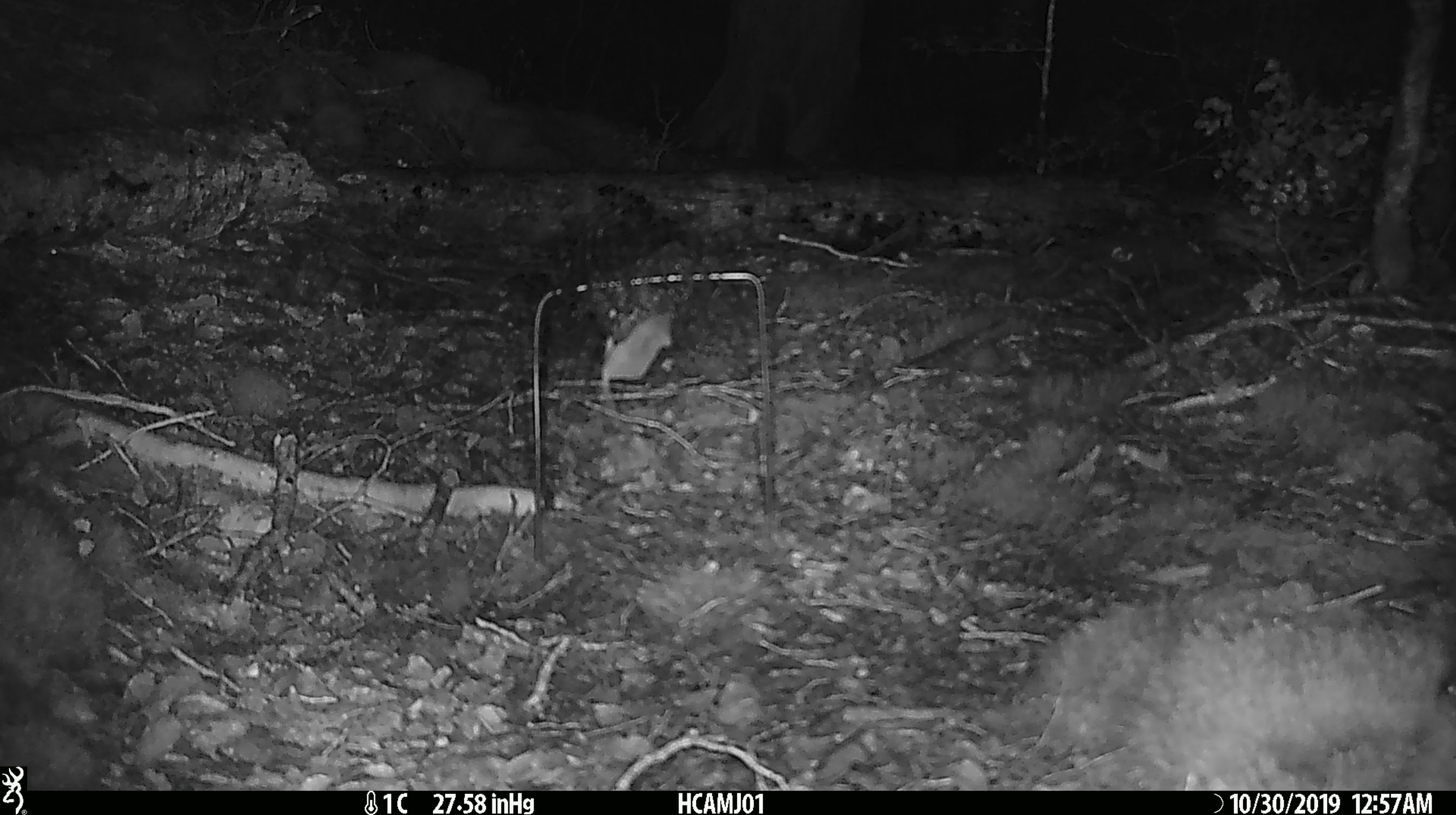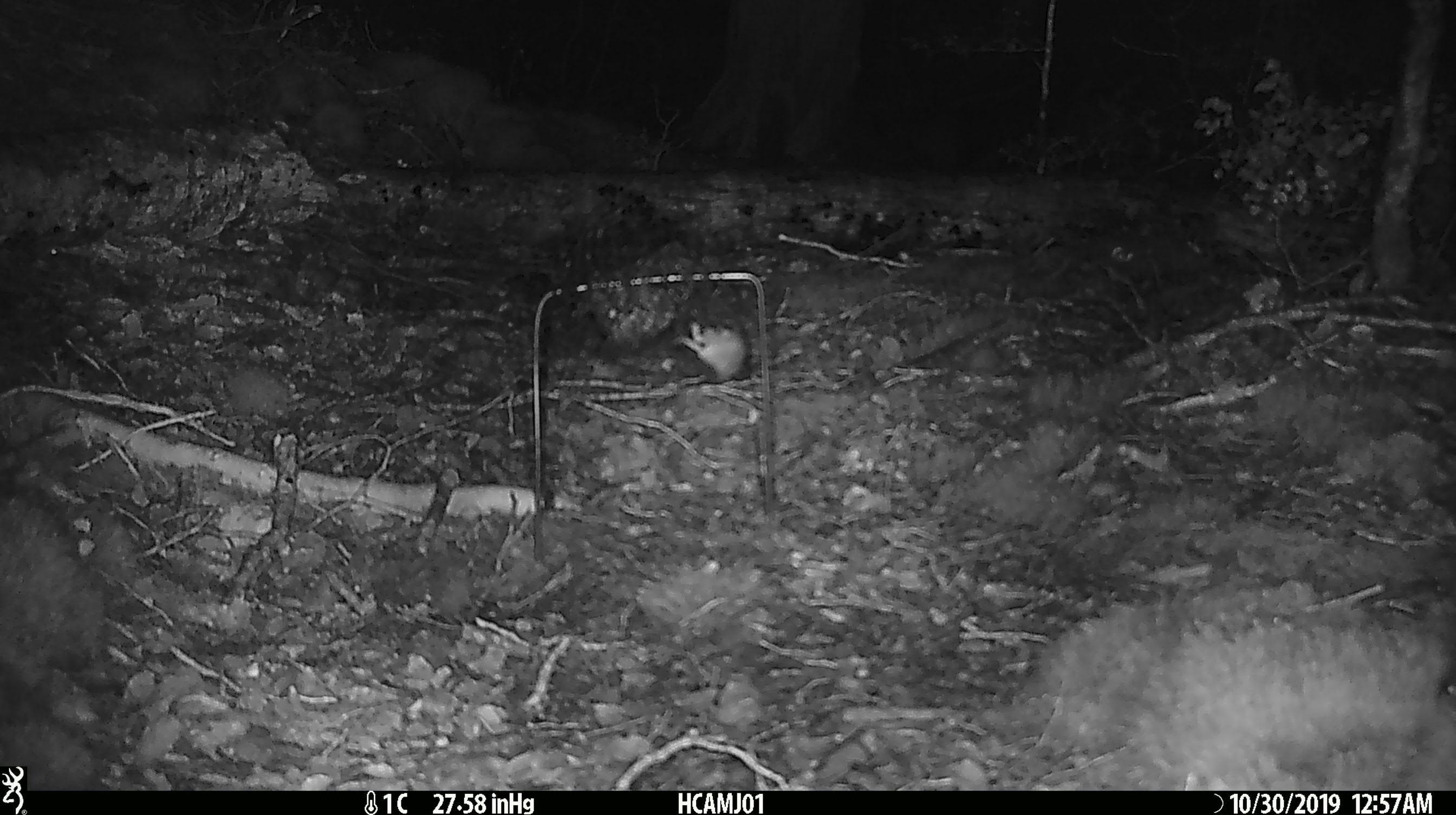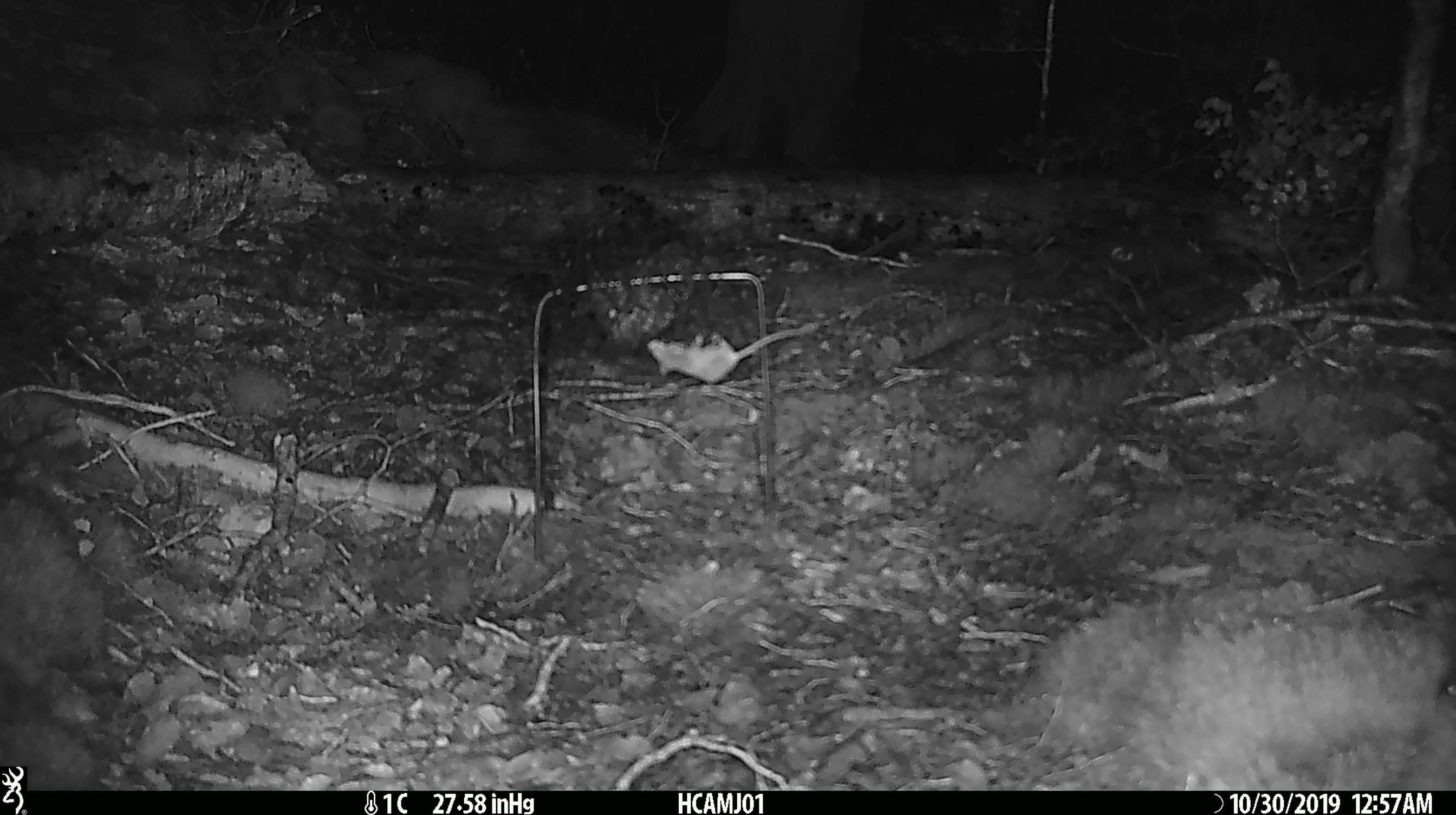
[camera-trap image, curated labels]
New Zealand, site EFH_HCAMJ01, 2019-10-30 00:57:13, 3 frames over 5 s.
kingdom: Animalia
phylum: Chordata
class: Mammalia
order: Rodentia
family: Muridae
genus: Mus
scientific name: Mus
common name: mouse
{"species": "mouse (Mus)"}